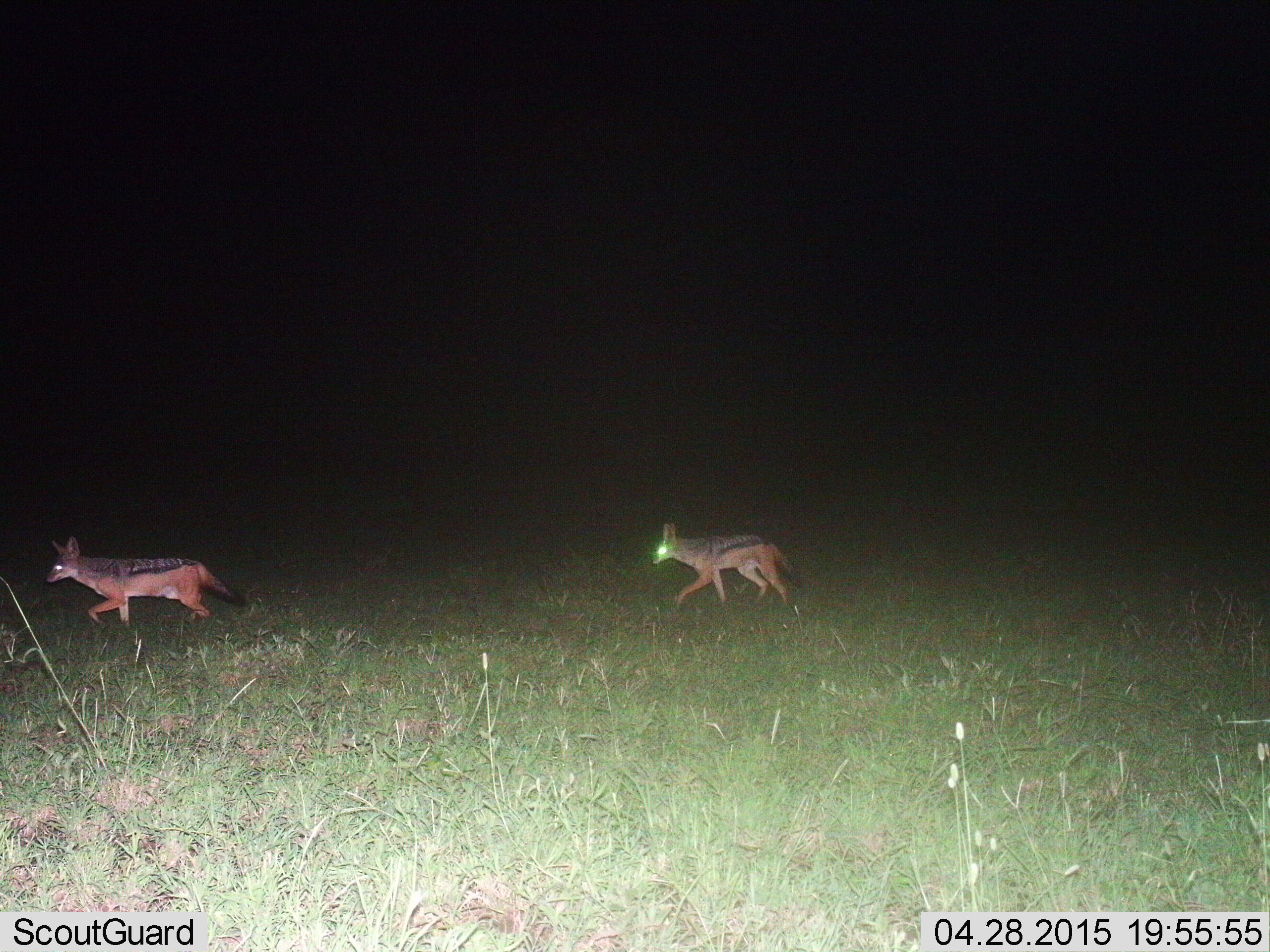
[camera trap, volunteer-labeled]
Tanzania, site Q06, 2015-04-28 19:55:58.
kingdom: Animalia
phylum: Chordata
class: Mammalia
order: Carnivora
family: Canidae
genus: Lupulella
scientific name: Lupulella mesomelas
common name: black-backed jackal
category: jackal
Jackal (black-backed jackal) (Lupulella mesomelas), count 2. Behavior (volunteer vote fractions): standing 0%, resting 0%, moving 100%, interacting 0%. Young present (vote fraction): 10%. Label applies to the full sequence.